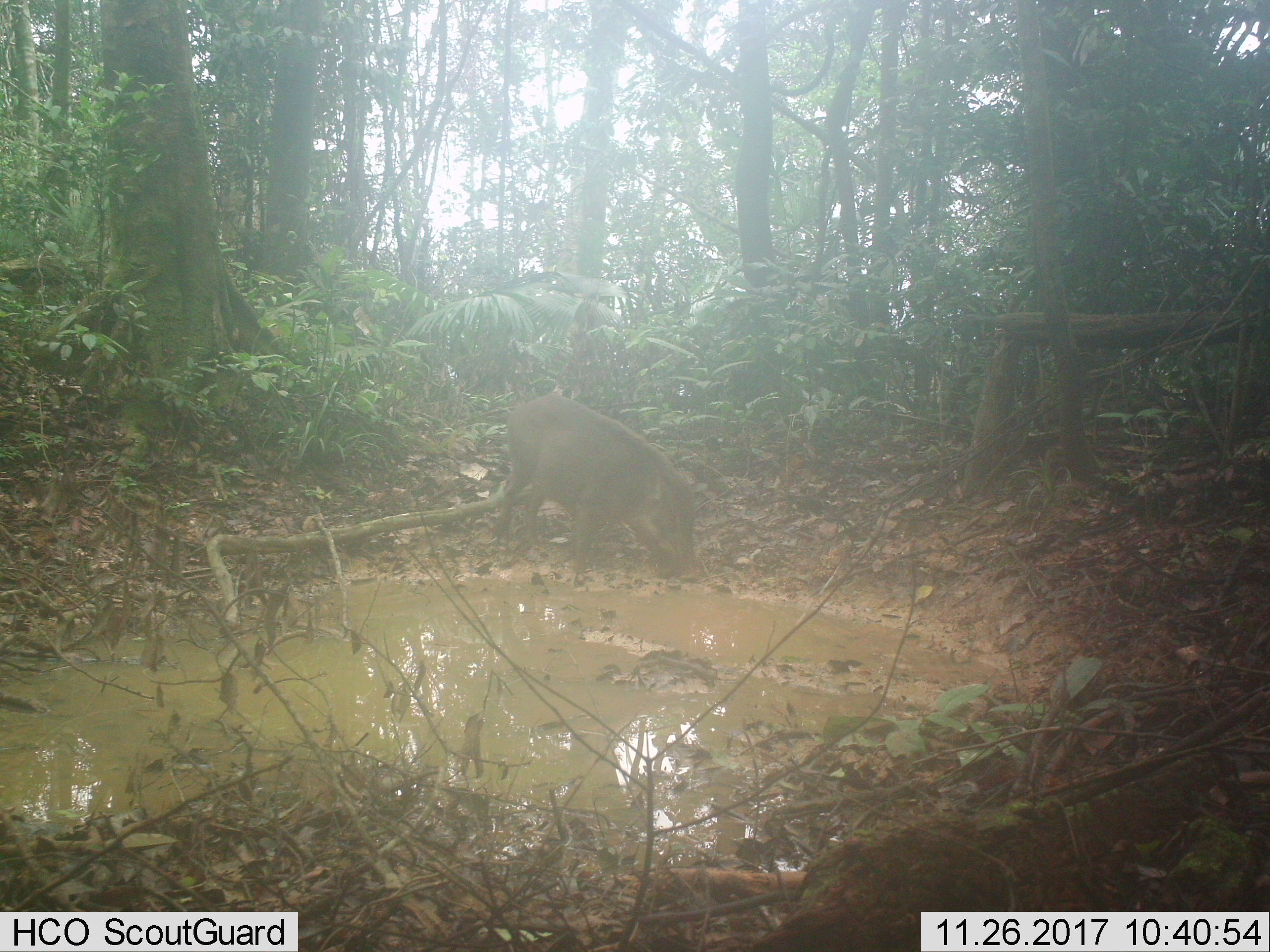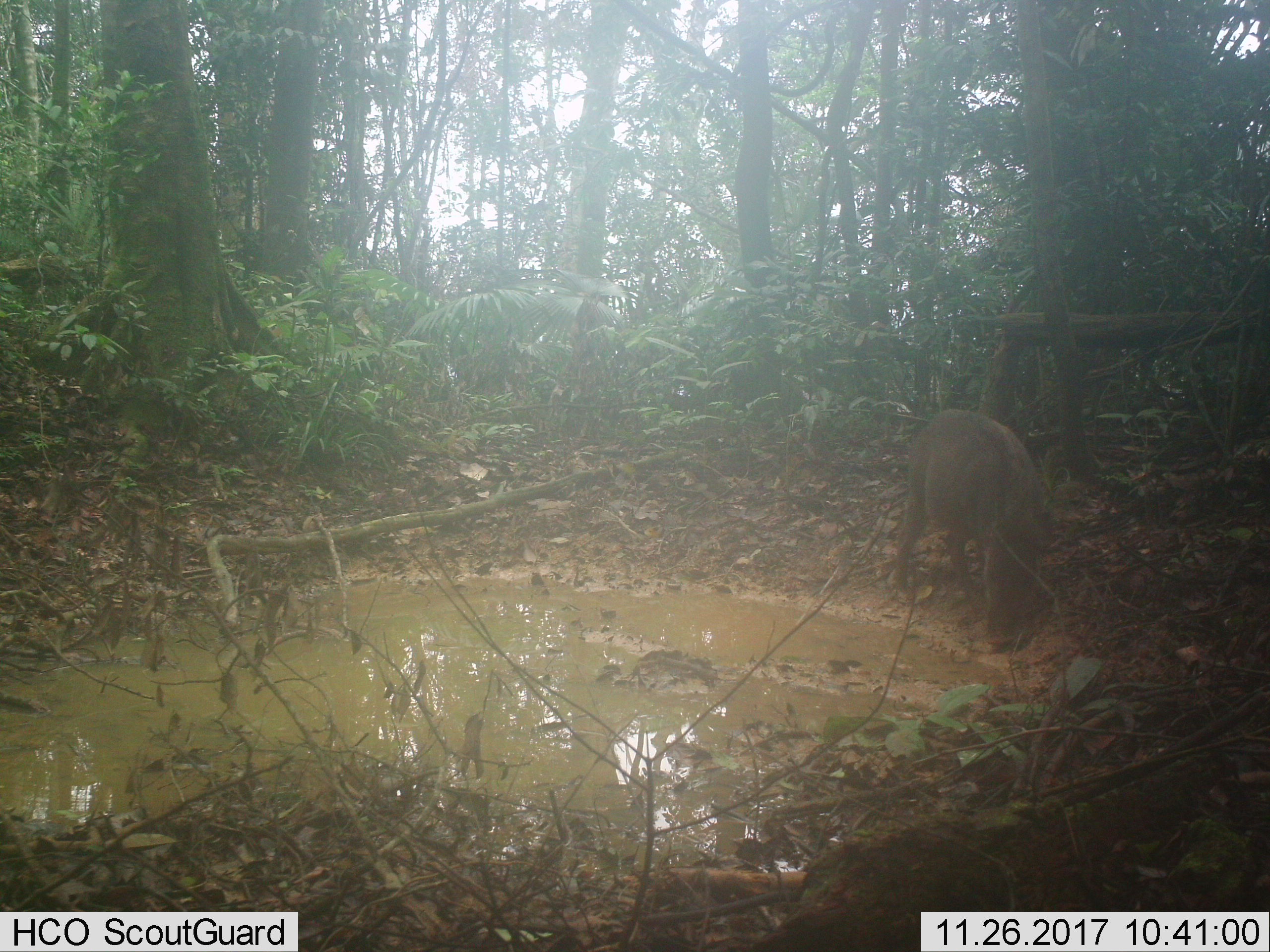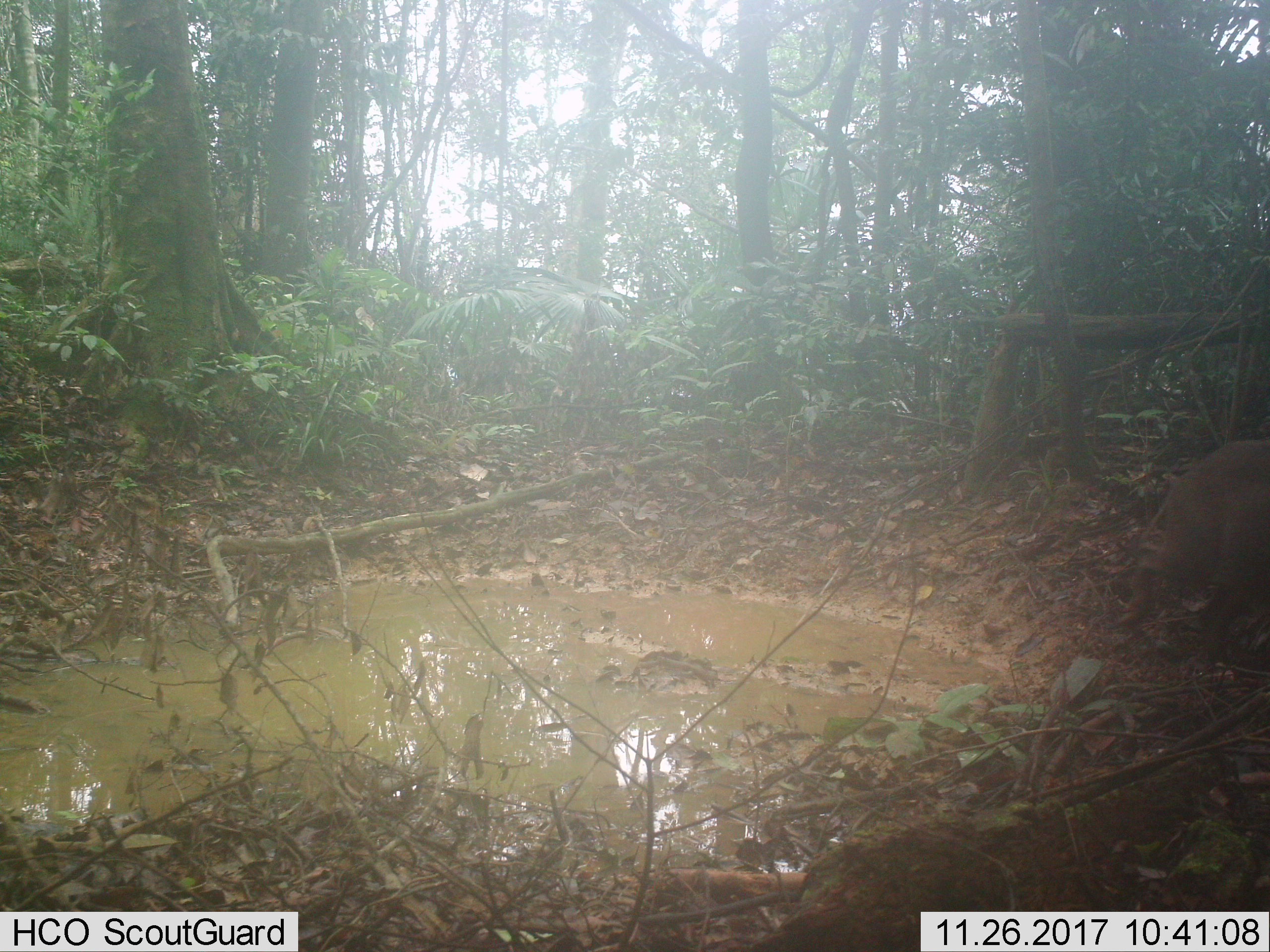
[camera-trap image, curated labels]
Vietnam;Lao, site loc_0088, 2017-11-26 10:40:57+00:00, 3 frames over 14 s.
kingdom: Animalia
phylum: Chordata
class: Mammalia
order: Artiodactyla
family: Suidae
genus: Sus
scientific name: Sus scrofa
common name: eurasian wild pig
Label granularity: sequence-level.